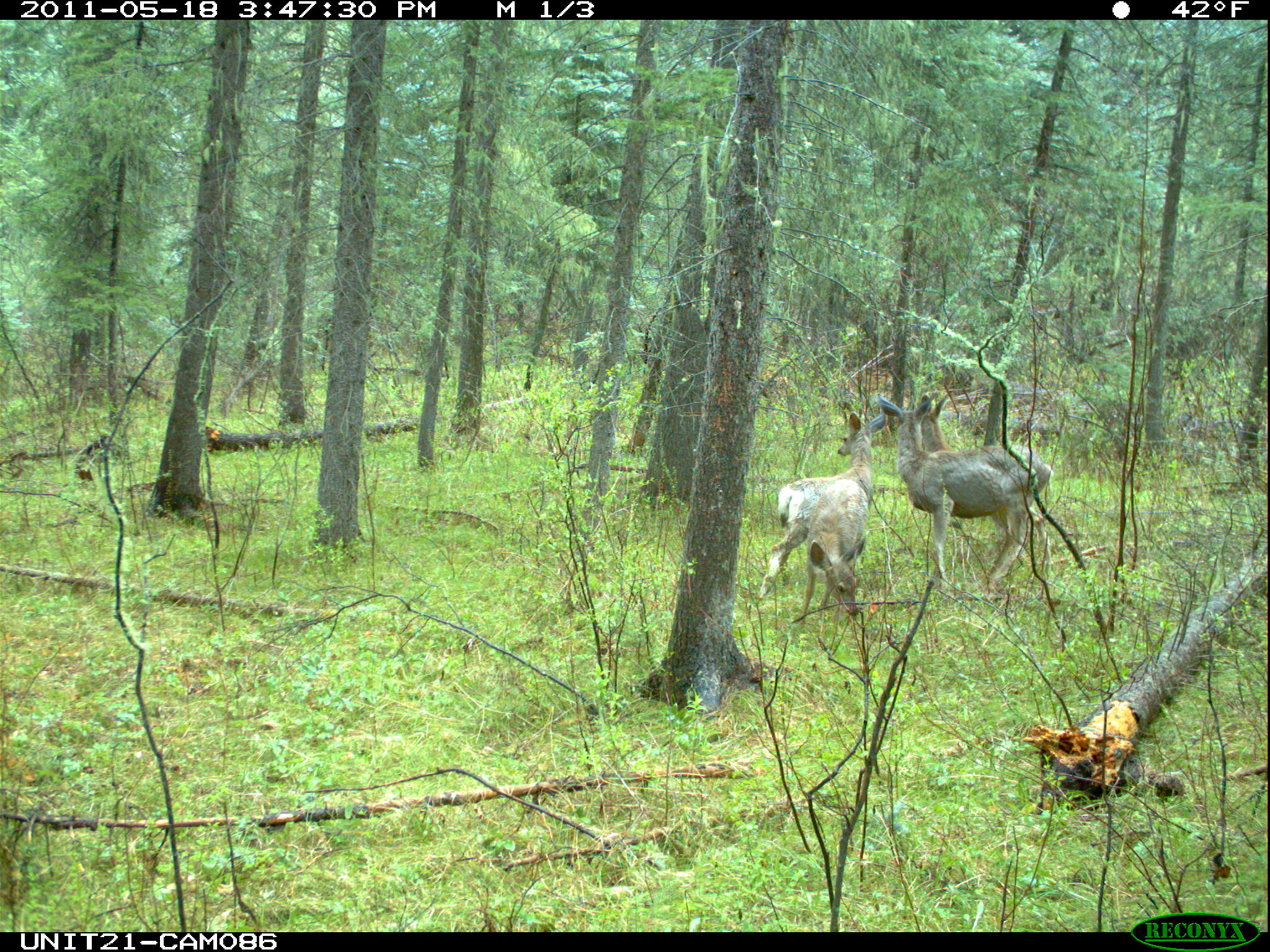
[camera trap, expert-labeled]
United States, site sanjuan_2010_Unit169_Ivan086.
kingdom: Animalia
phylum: Chordata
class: Mammalia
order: Artiodactyla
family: Cervidae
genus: Odocoileus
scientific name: Odocoileus hemionus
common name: mule deer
Odocoileus hemionus (mule deer).